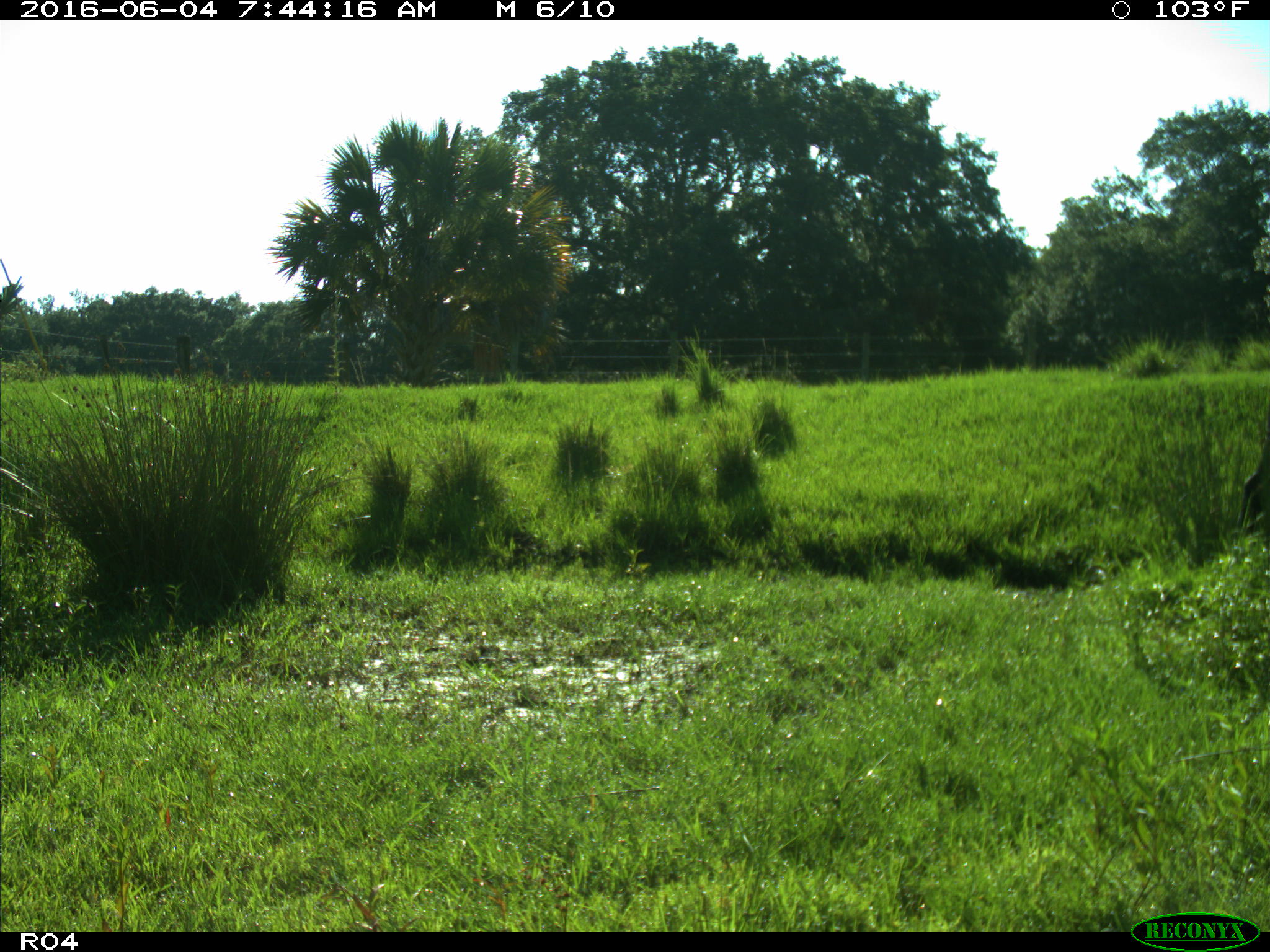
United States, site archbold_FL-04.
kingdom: Animalia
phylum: Chordata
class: Mammalia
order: Artiodactyla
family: Bovidae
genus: Bos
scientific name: Bos taurus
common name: domestic cow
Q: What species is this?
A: Bos taurus (domestic cow).